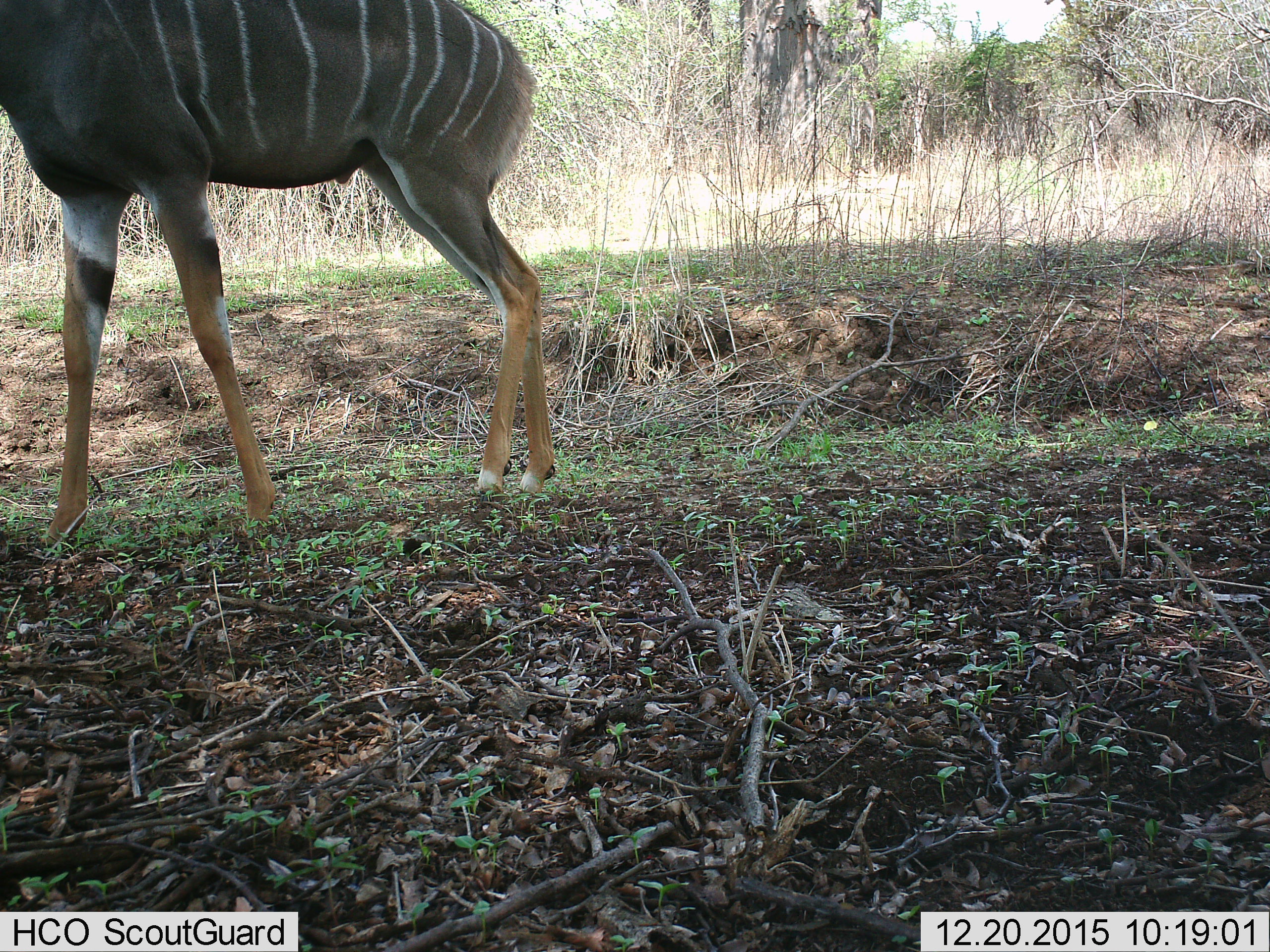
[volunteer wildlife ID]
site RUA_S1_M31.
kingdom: Animalia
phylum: Chordata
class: Mammalia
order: Artiodactyla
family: Bovidae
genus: Tragelaphus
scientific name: Tragelaphus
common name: kudu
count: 1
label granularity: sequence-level